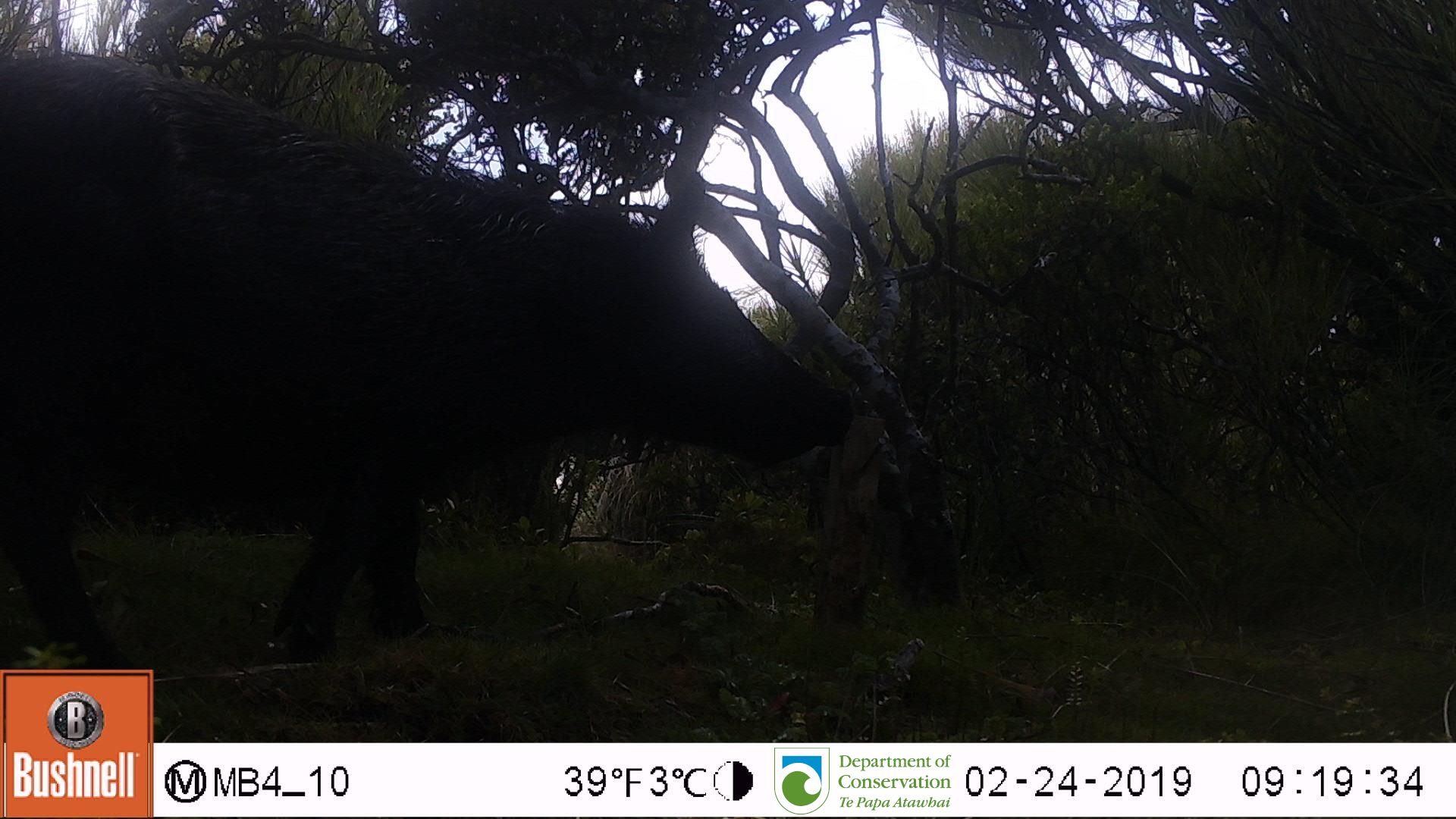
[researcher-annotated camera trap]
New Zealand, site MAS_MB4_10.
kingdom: Animalia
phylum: Chordata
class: Mammalia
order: Artiodactyla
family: Suidae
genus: Sus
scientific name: Sus scrofa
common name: pig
Pig (Sus scrofa).